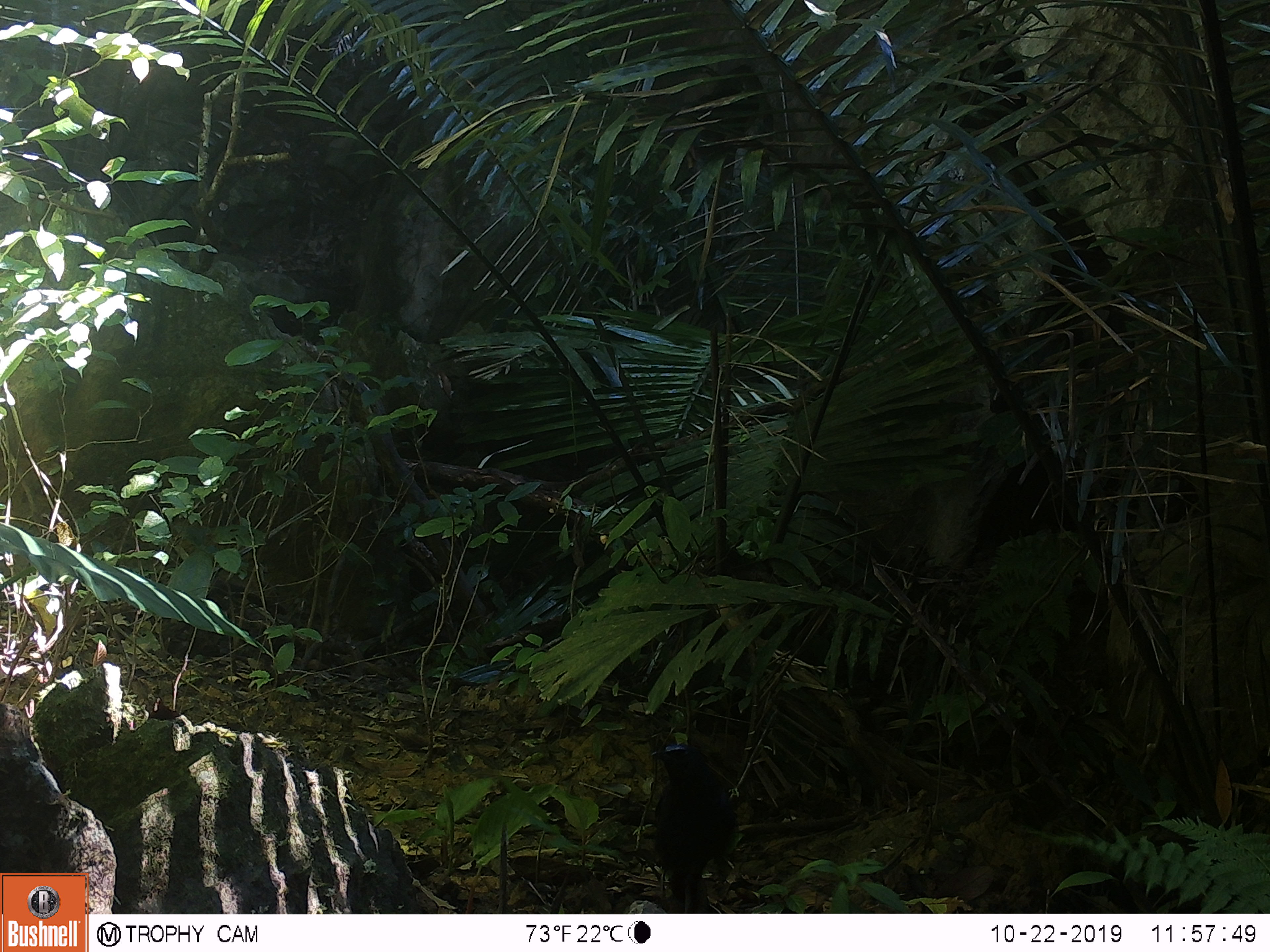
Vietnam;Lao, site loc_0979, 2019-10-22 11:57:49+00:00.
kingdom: Animalia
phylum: Chordata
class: Aves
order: Passeriformes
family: Muscicapidae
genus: Myophonus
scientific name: Myophonus caeruleus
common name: blue whistling thrush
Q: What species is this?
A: Blue whistling thrush (Myophonus caeruleus).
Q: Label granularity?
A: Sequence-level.